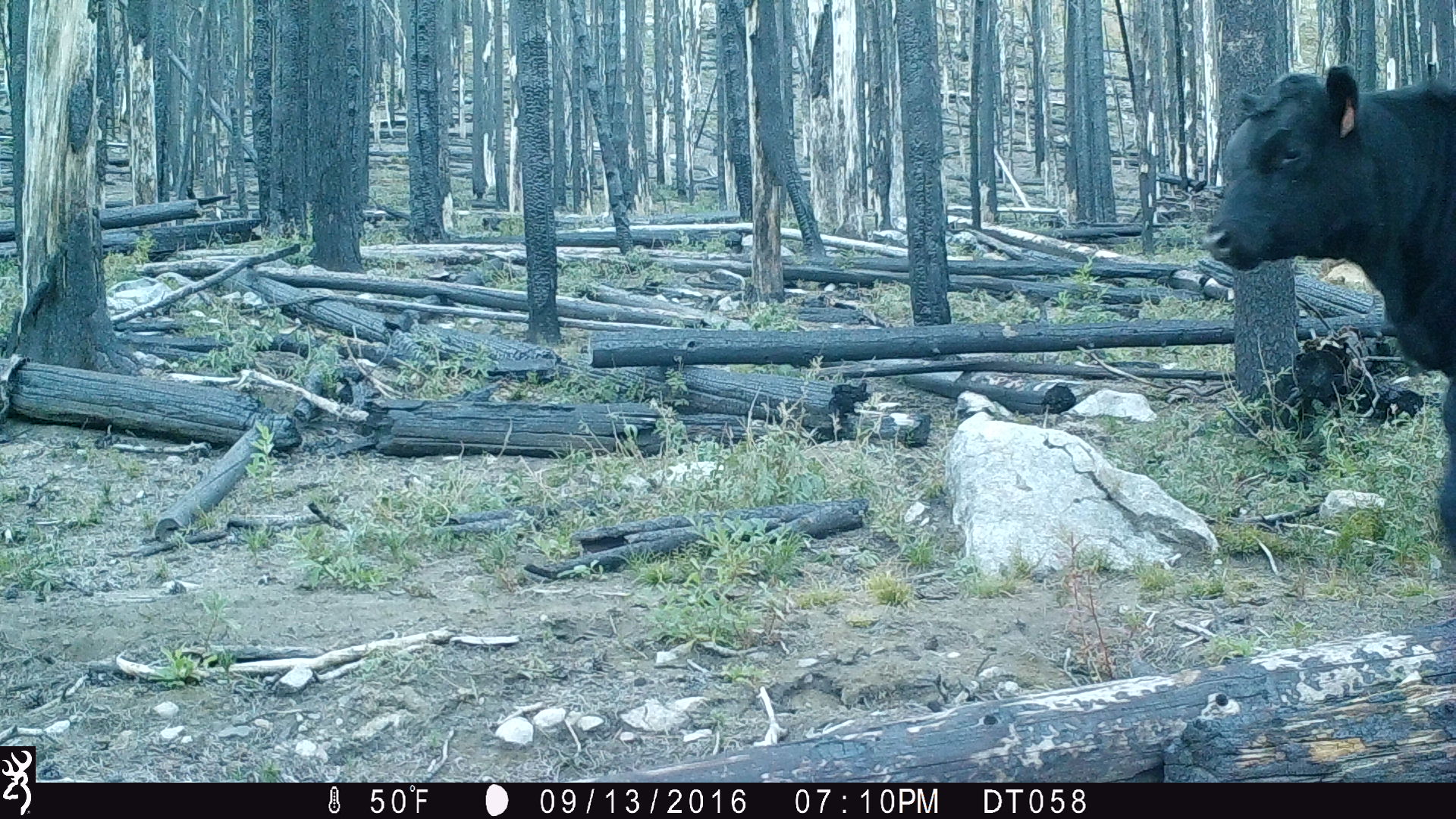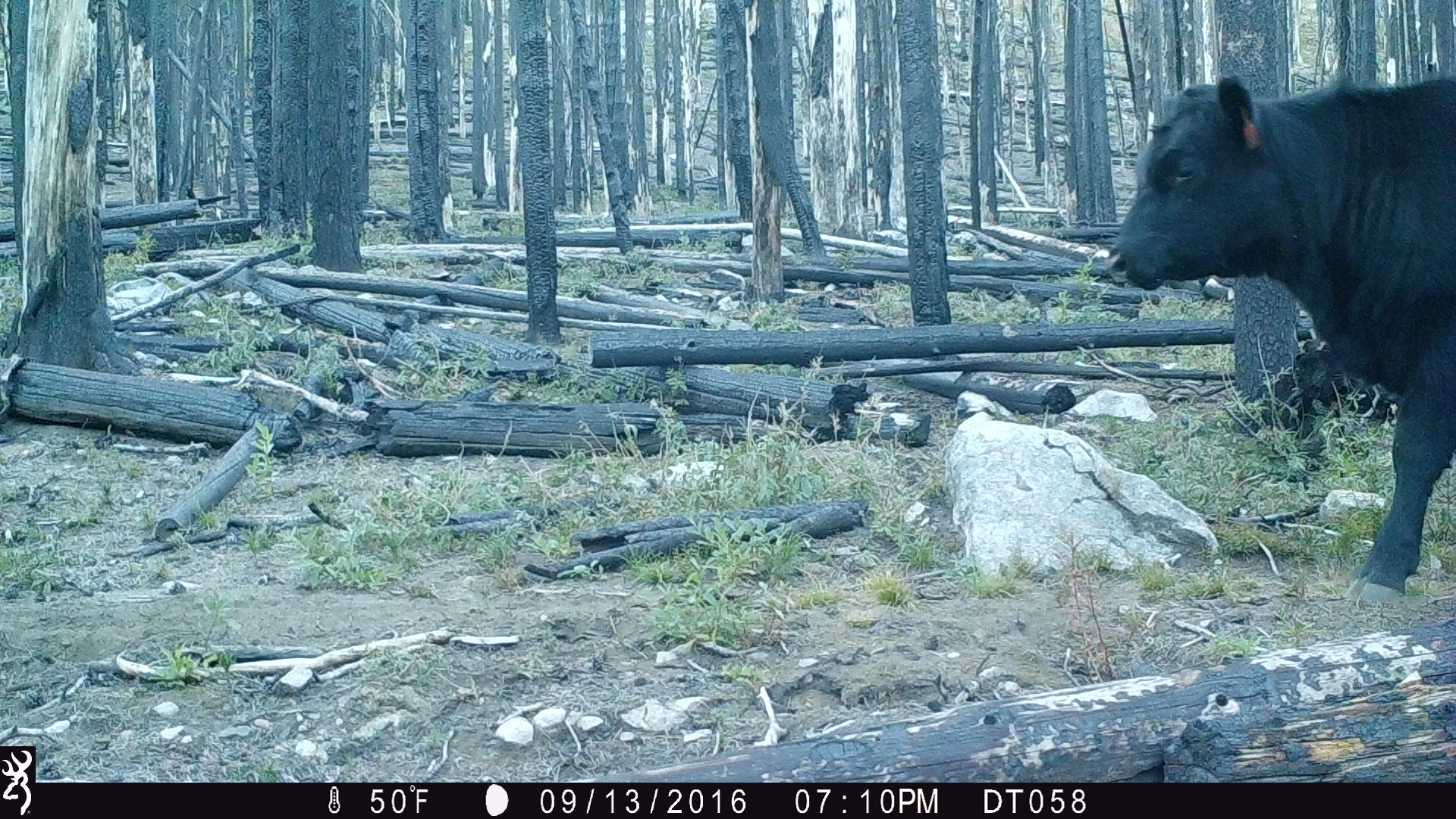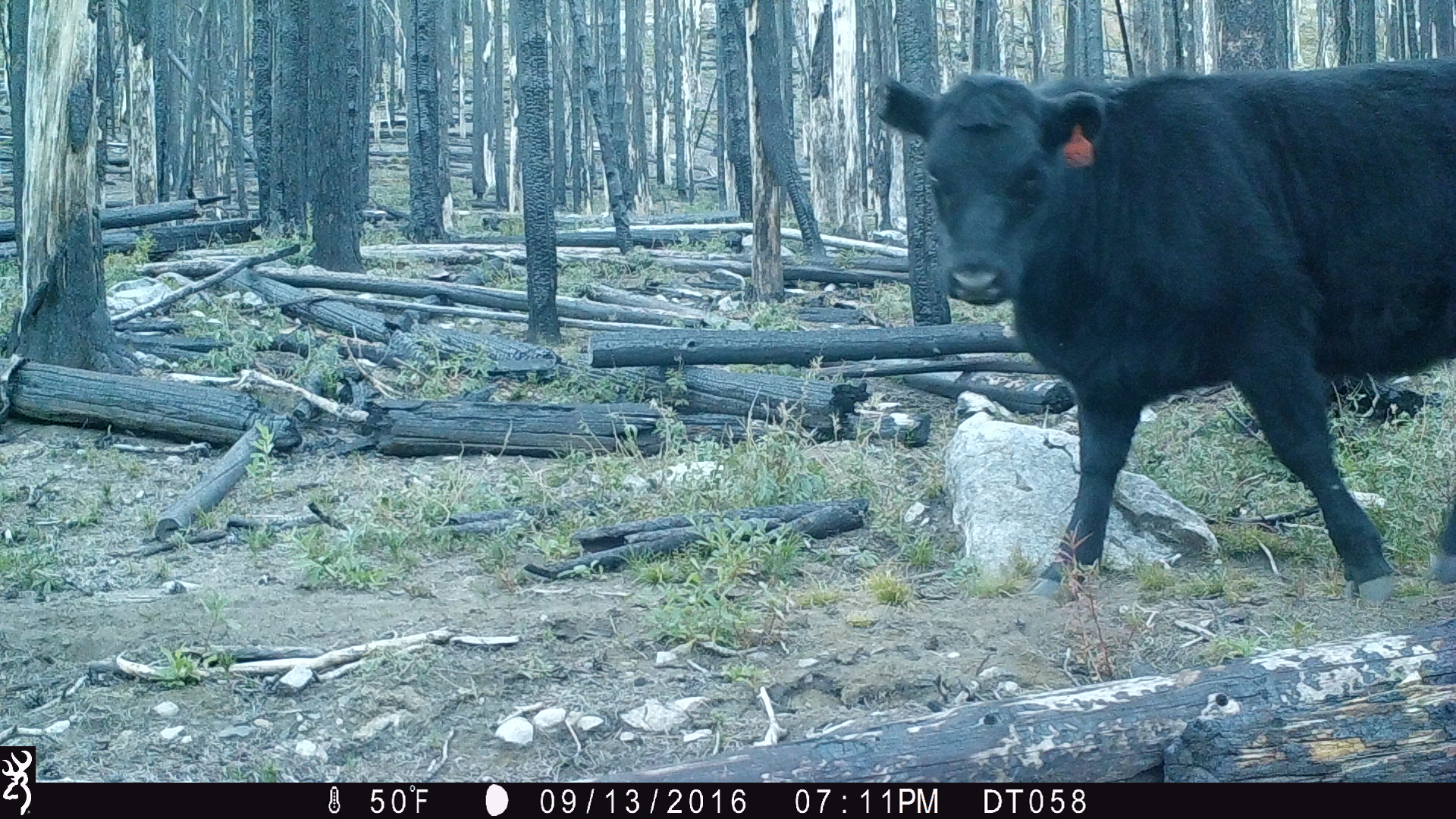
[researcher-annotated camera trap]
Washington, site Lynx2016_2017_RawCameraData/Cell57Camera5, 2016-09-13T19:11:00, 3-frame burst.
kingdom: Animalia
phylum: Chordata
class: Mammalia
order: Artiodactyla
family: Bovidae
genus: Bos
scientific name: Bos taurus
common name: domestic cattle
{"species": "domestic cattle (Bos taurus)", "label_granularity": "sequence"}